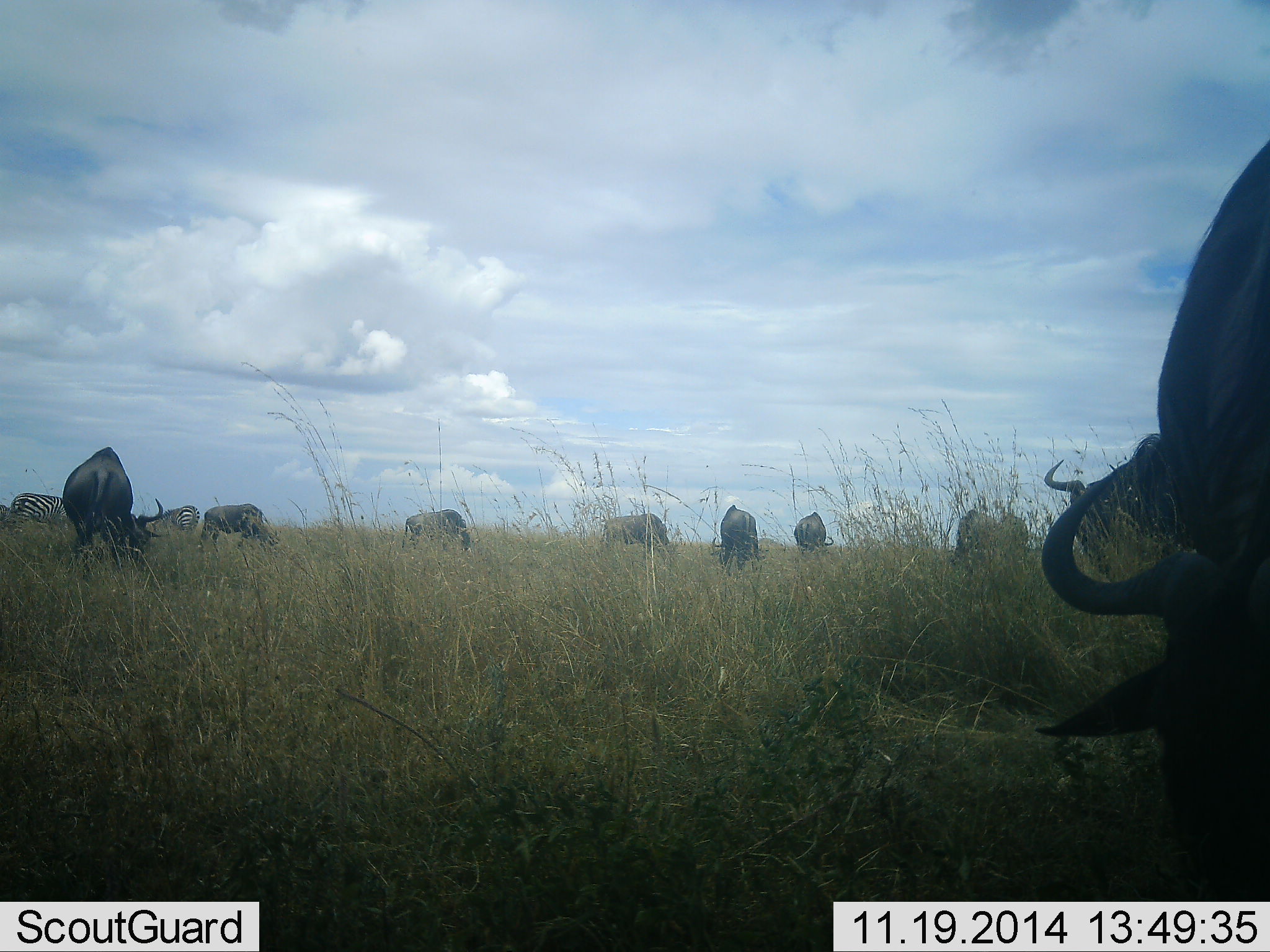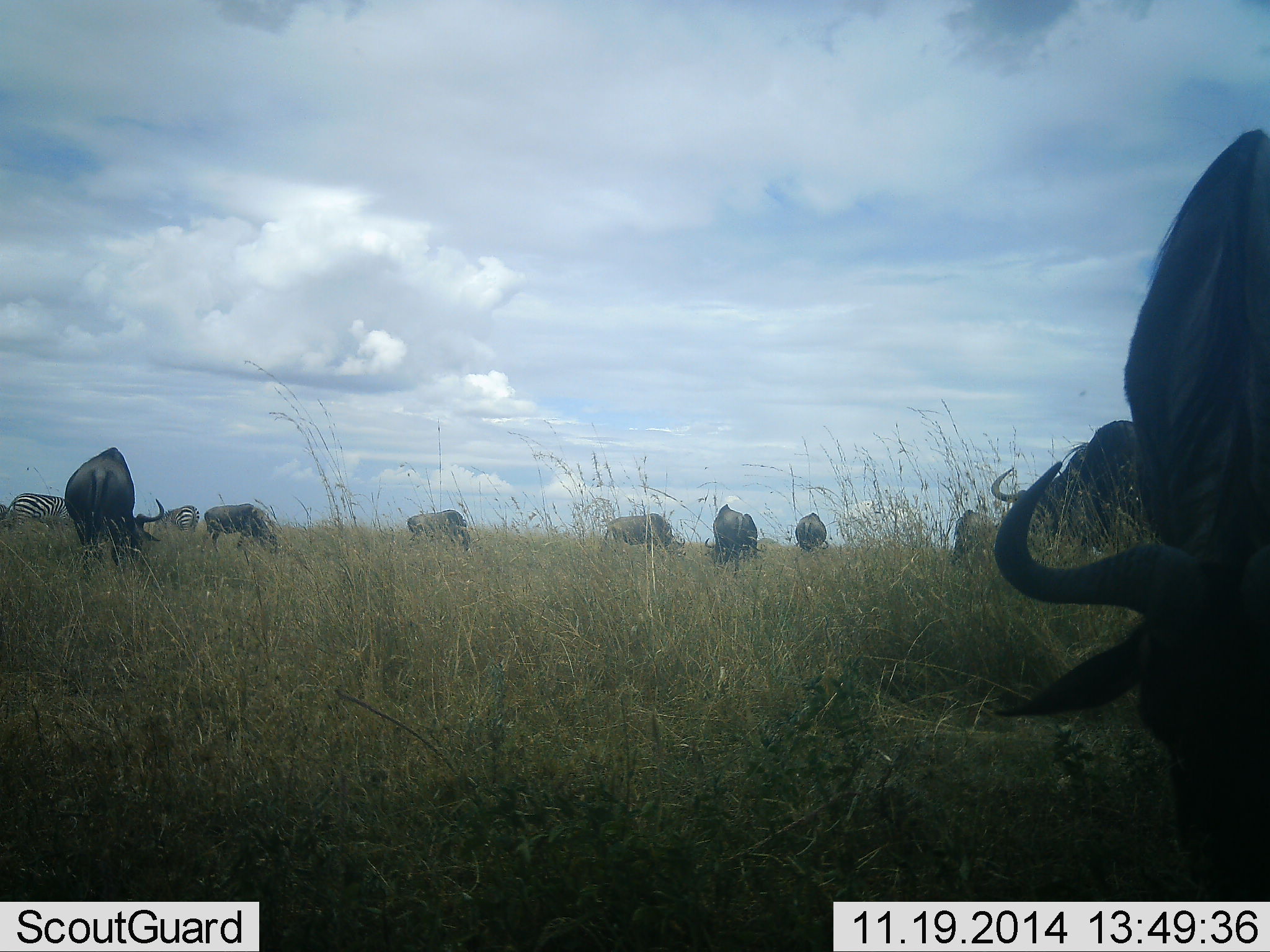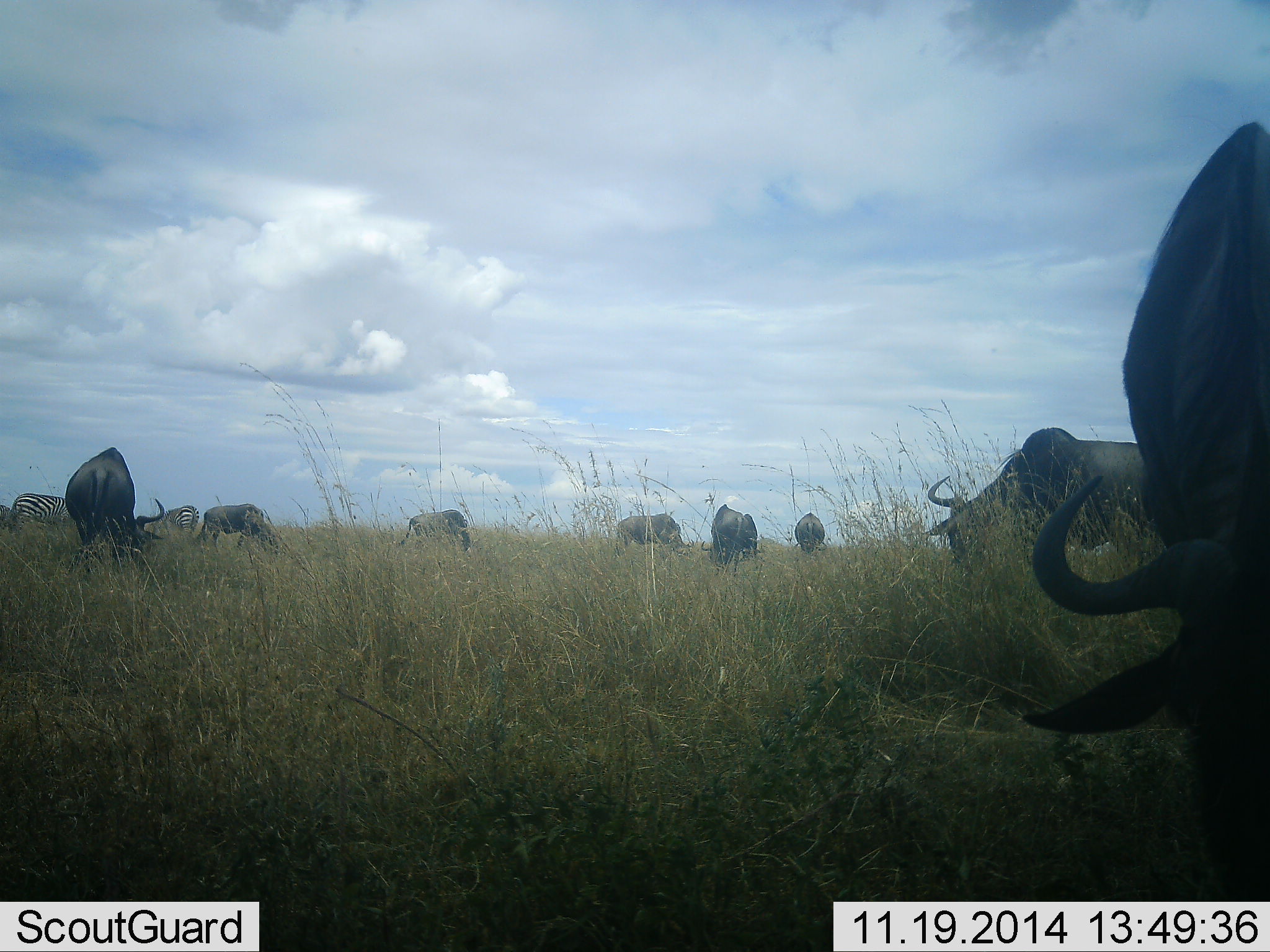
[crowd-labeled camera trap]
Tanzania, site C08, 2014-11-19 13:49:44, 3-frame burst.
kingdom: Animalia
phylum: Chordata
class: Mammalia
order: Artiodactyla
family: Bovidae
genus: Connochaetes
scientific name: Connochaetes taurinus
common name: blue wildebeest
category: wildebeest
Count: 9.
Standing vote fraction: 15%.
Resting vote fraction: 0%.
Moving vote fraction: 0%.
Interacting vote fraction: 0%.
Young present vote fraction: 0%.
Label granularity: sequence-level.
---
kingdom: Animalia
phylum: Chordata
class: Mammalia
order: Perissodactyla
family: Equidae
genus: Equus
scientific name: Equus quagga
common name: plains zebra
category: zebra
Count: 2.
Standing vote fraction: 20%.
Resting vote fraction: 0%.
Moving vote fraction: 10%.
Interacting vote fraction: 0%.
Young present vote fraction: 0%.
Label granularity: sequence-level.